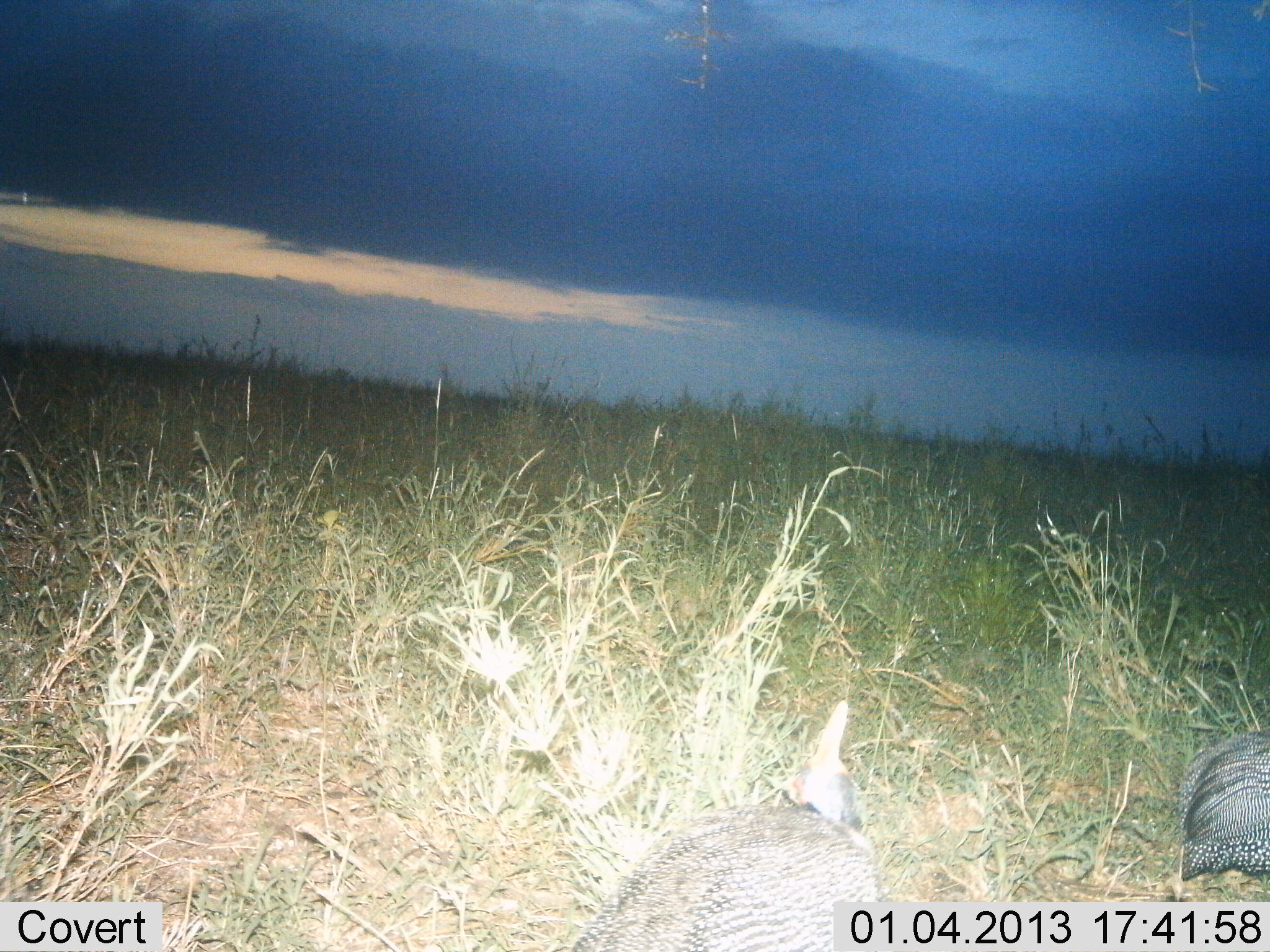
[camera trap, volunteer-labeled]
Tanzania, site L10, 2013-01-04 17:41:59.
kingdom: Animalia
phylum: Chordata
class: Aves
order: Galliformes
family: Numididae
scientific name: Numididae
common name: guinea fowl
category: guineafowl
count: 2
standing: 60%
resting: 0%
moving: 40%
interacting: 0%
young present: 0%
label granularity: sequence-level